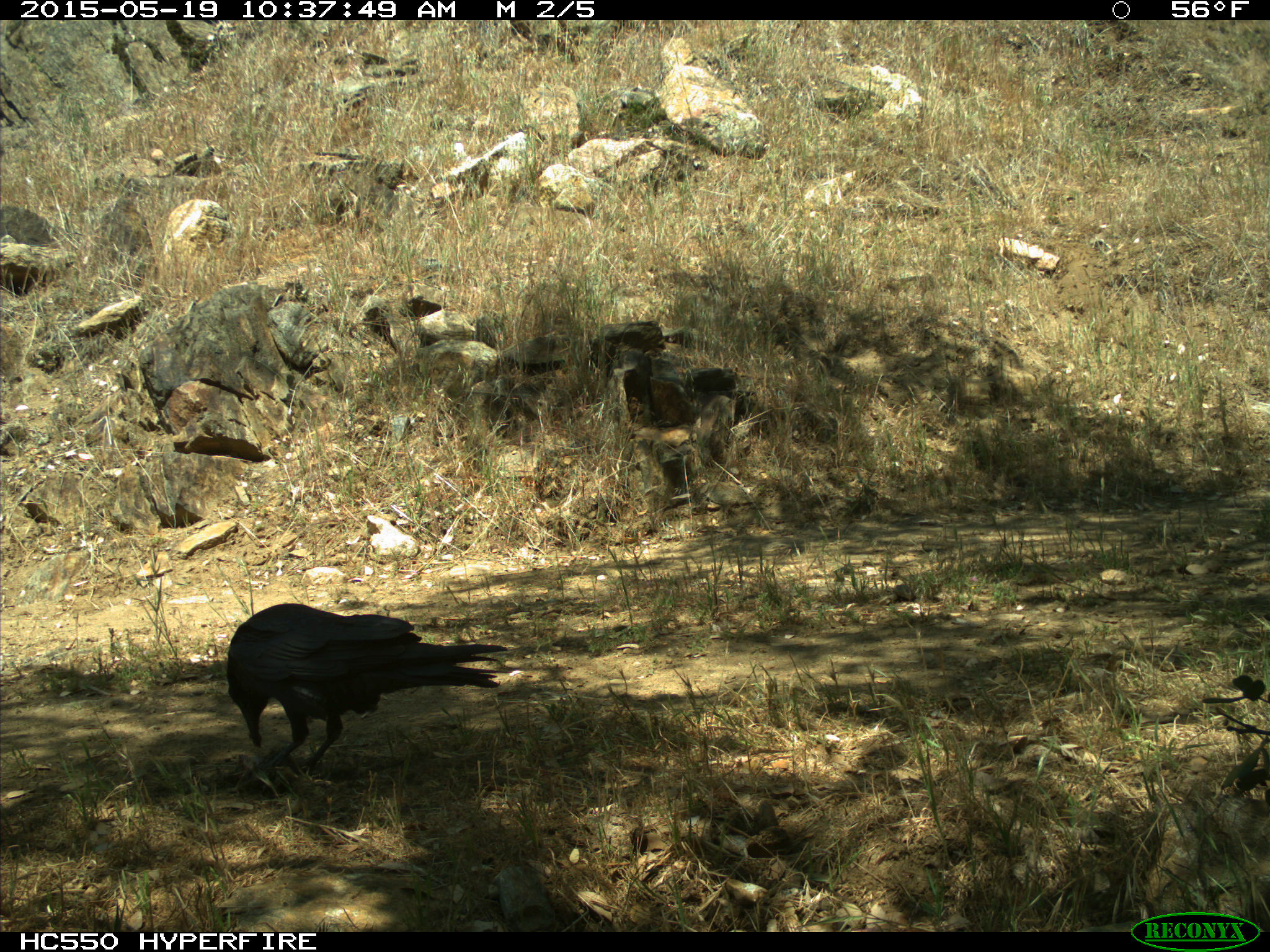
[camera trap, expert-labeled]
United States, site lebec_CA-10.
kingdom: Animalia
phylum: Chordata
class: Aves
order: Passeriformes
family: Corvidae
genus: Corvus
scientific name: Corvus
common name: crows and ravens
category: unidentified corvus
Unidentified corvus (crows and ravens) (Corvus).